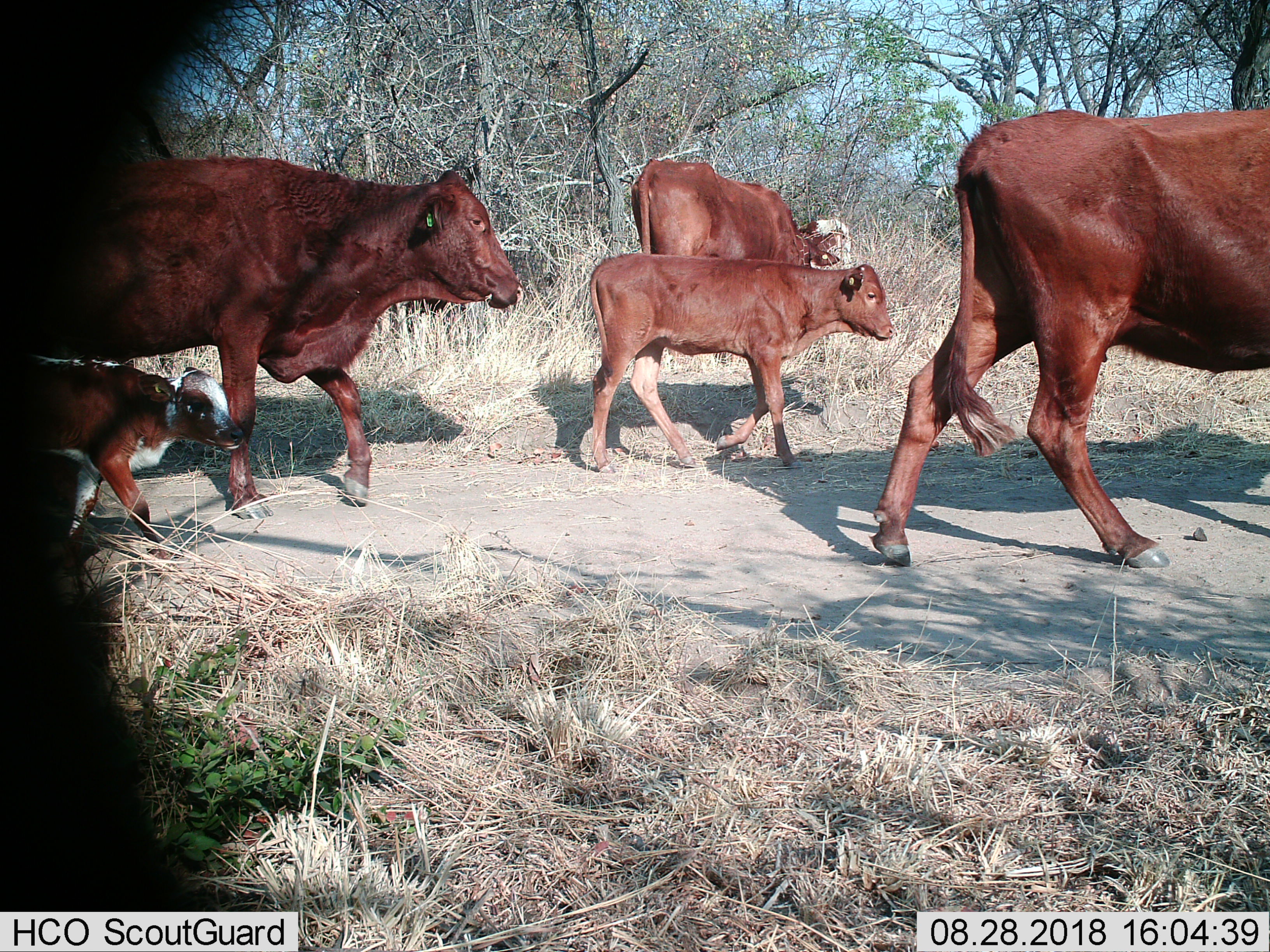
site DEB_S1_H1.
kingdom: Animalia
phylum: Chordata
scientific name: Vertebrata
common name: domestic animal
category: domesticanimal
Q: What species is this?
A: Domesticanimal (domestic animal) (Vertebrata).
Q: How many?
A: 5.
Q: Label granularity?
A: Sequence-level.